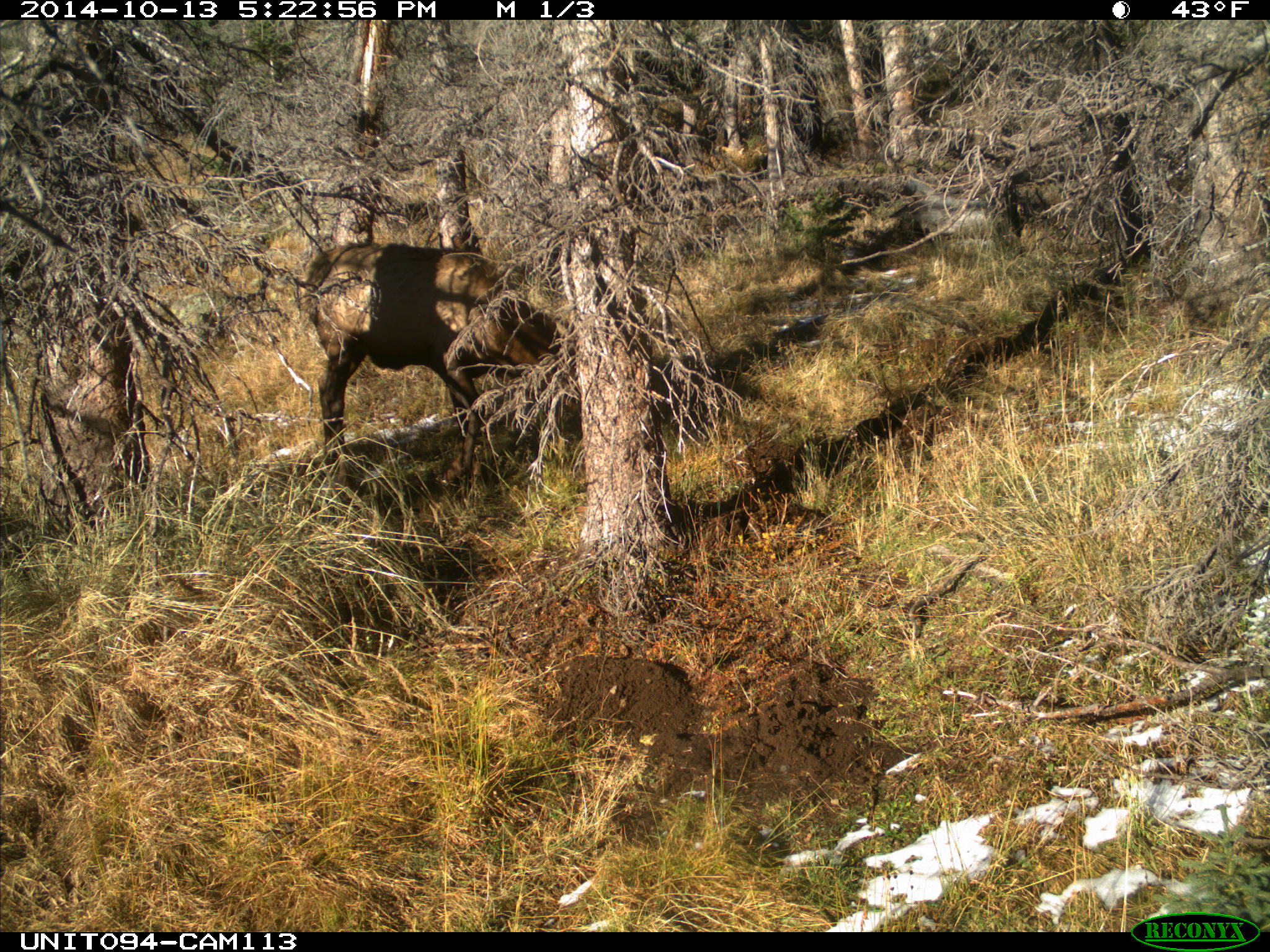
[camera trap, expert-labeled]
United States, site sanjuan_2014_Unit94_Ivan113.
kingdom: Animalia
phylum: Chordata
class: Mammalia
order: Artiodactyla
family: Cervidae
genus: Cervus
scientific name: Cervus elaphus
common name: red deer